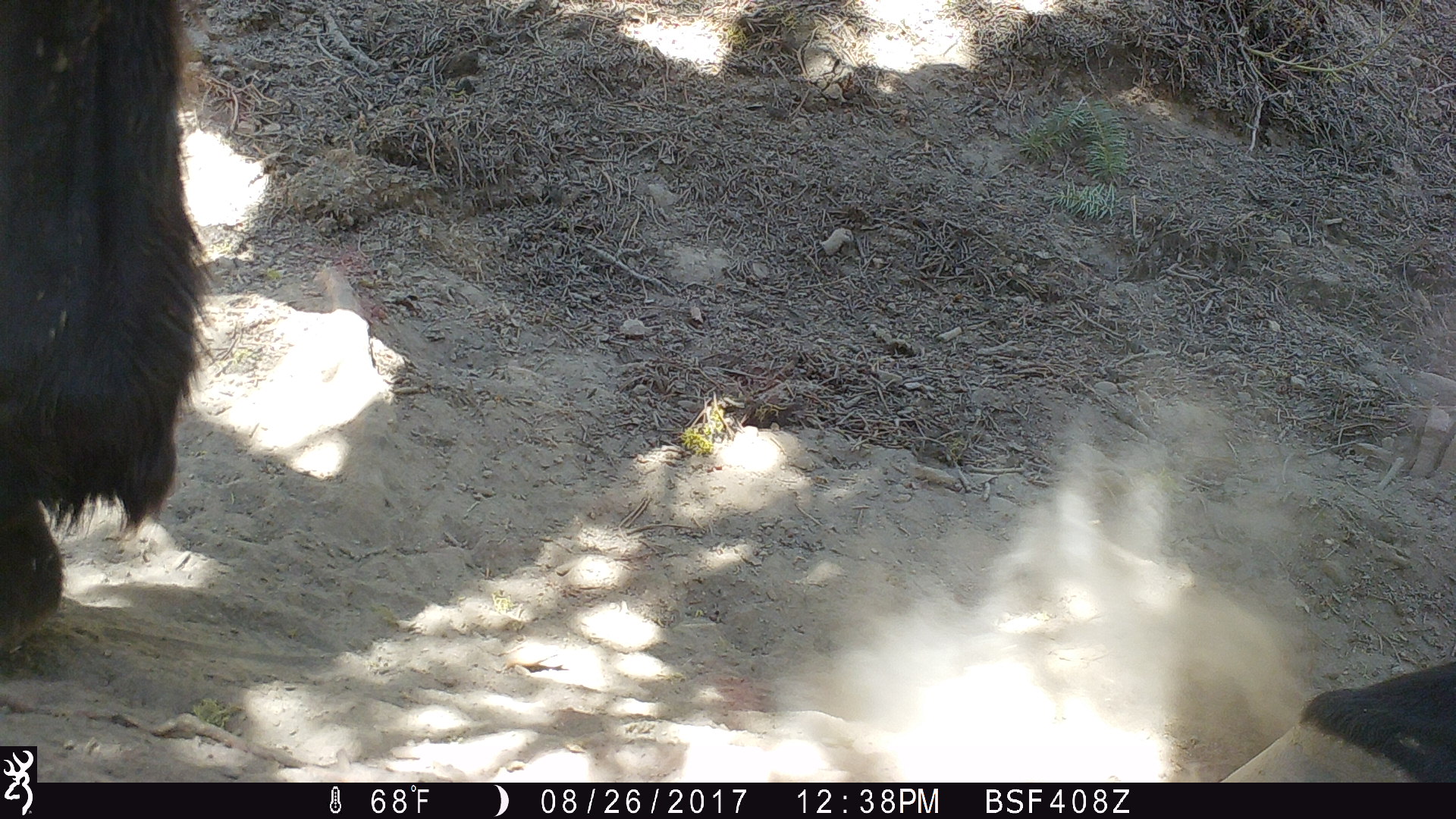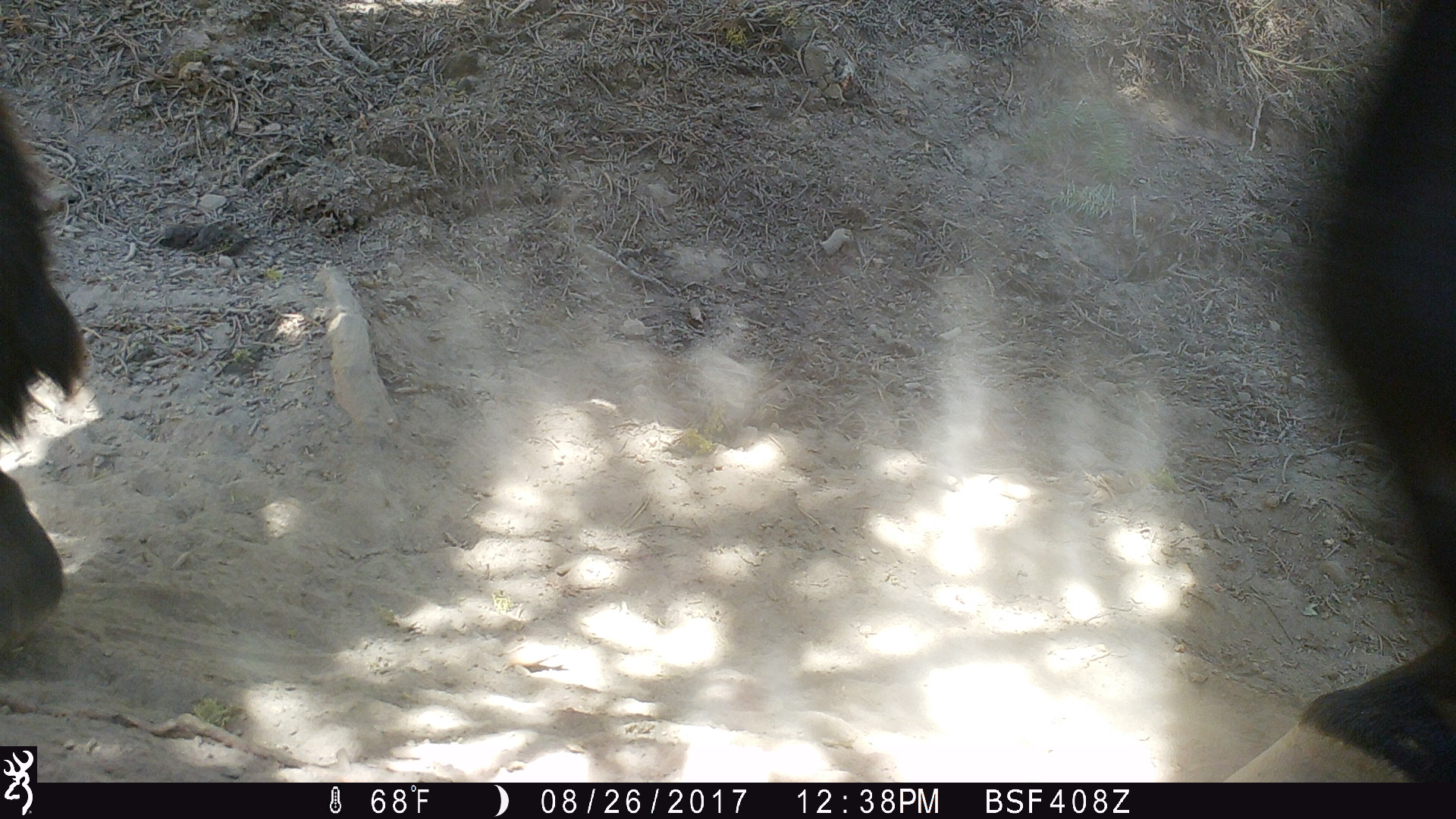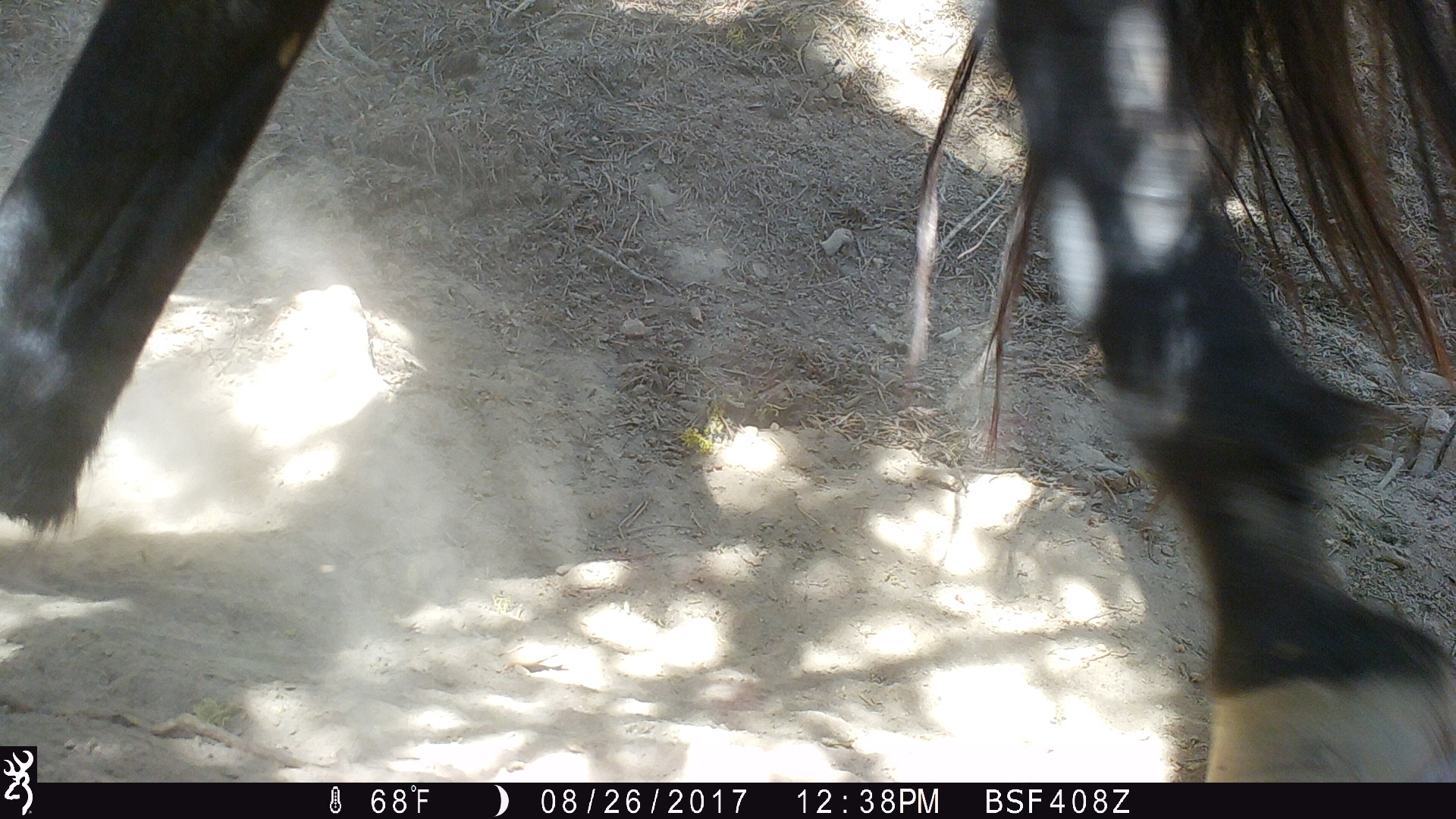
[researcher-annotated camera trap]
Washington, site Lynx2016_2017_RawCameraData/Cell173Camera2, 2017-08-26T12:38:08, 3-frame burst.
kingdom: Animalia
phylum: Chordata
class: Mammalia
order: Perissodactyla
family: Equidae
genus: Equus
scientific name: Equus caballus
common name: domestic horse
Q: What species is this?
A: Domestic horse (Equus caballus).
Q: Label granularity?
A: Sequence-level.